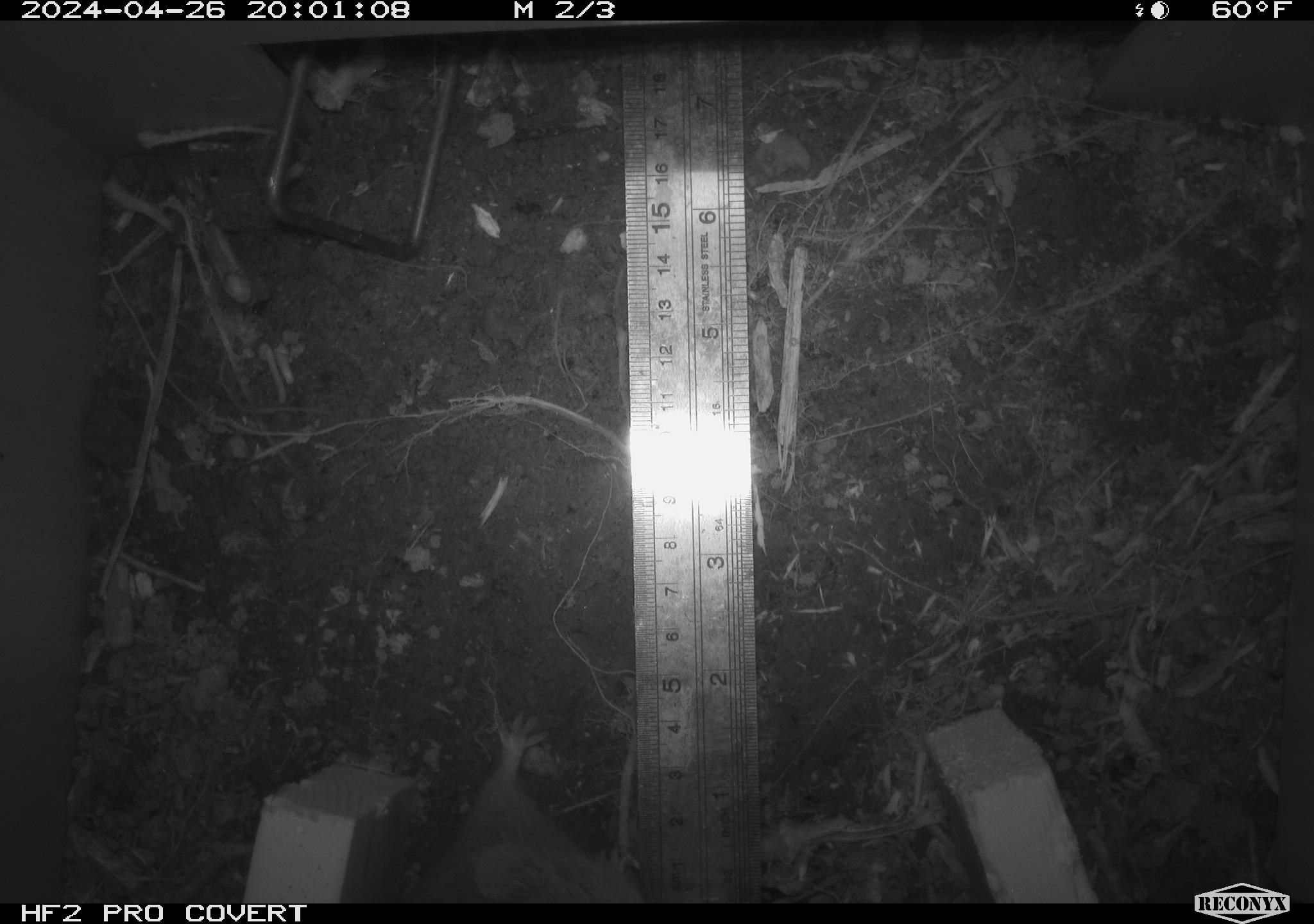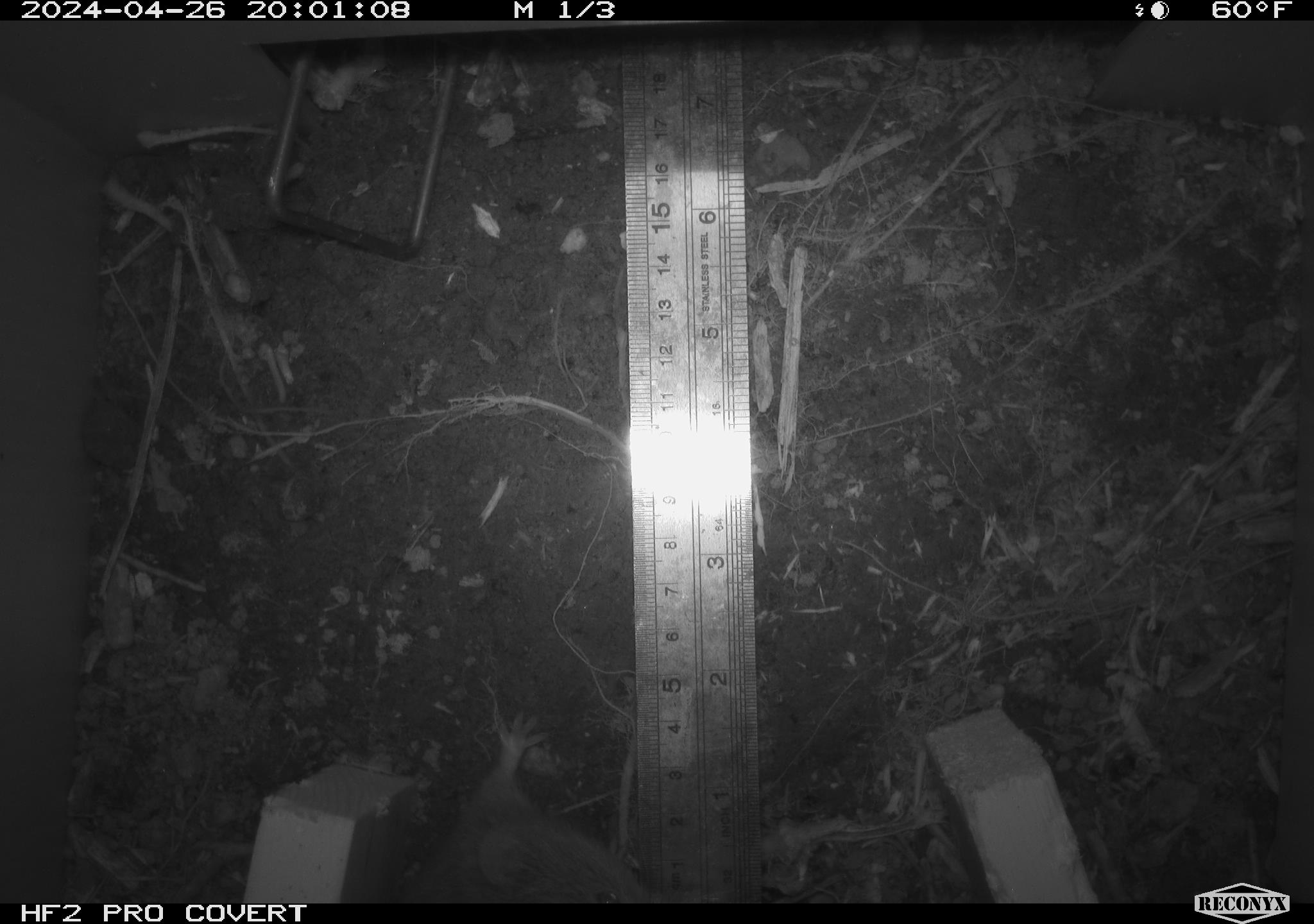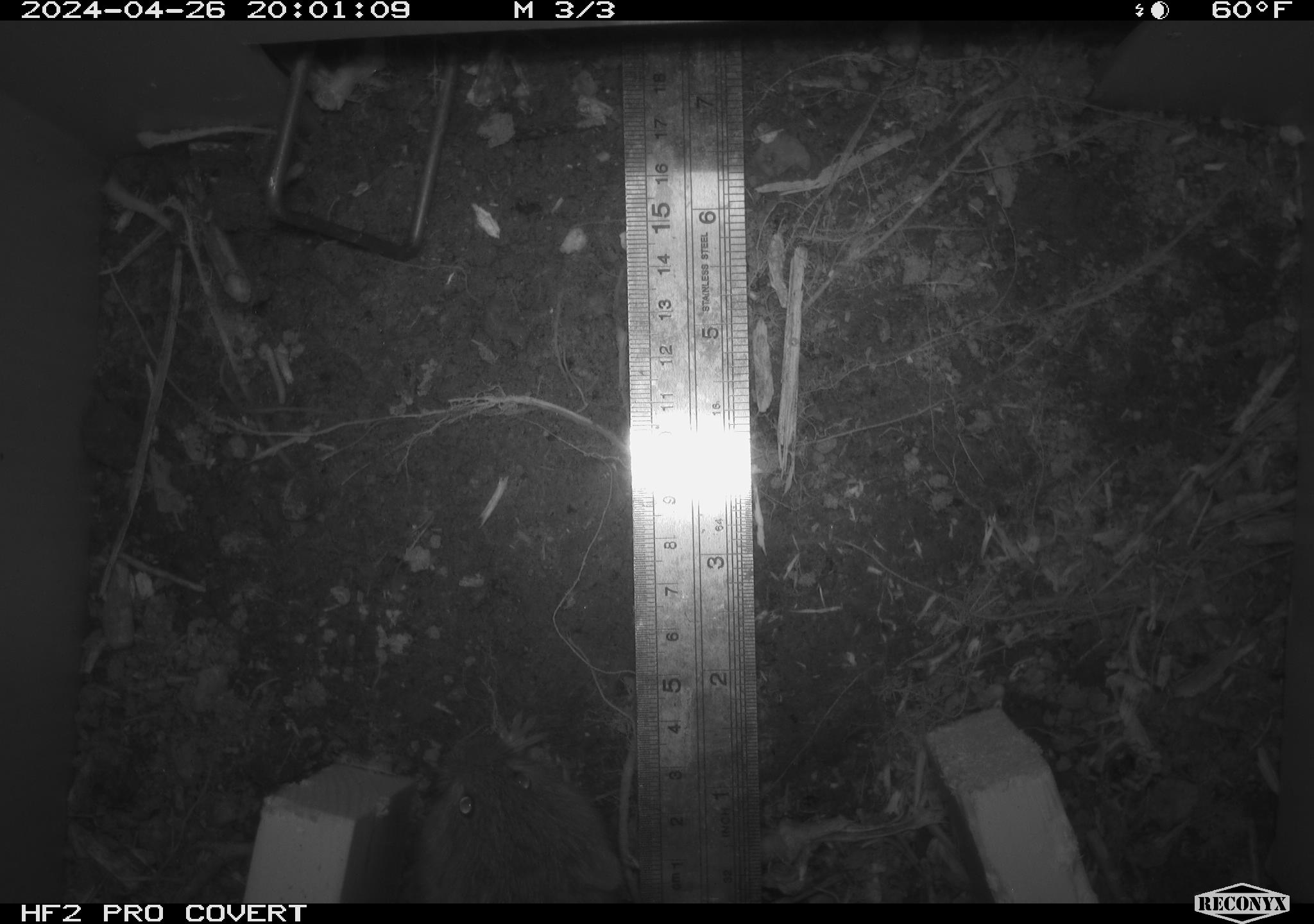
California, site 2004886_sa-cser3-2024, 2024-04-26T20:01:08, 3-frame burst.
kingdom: Animalia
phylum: Chordata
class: Mammalia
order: Rodentia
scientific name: Rodentia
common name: rodent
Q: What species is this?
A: Rodent (Rodentia).